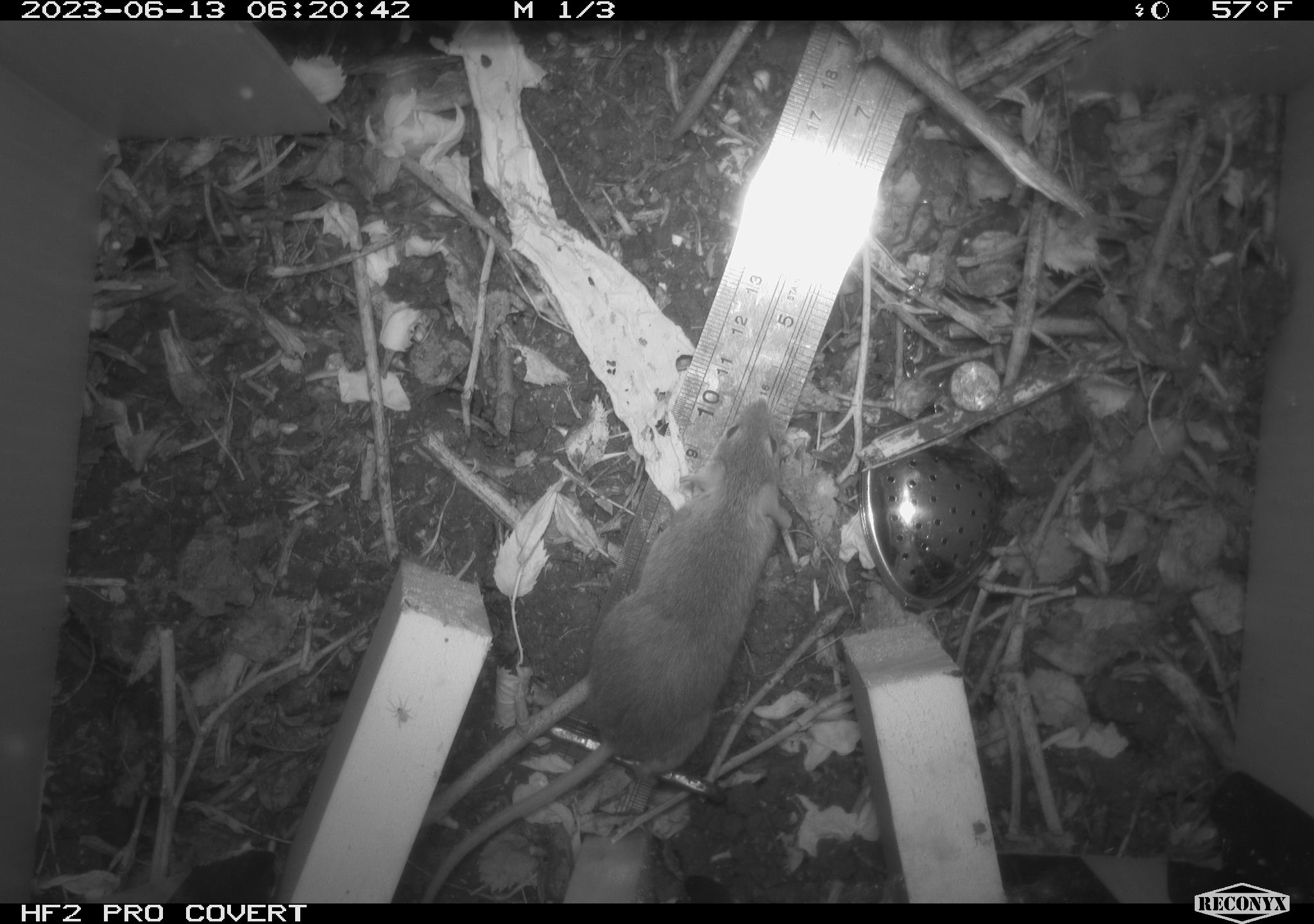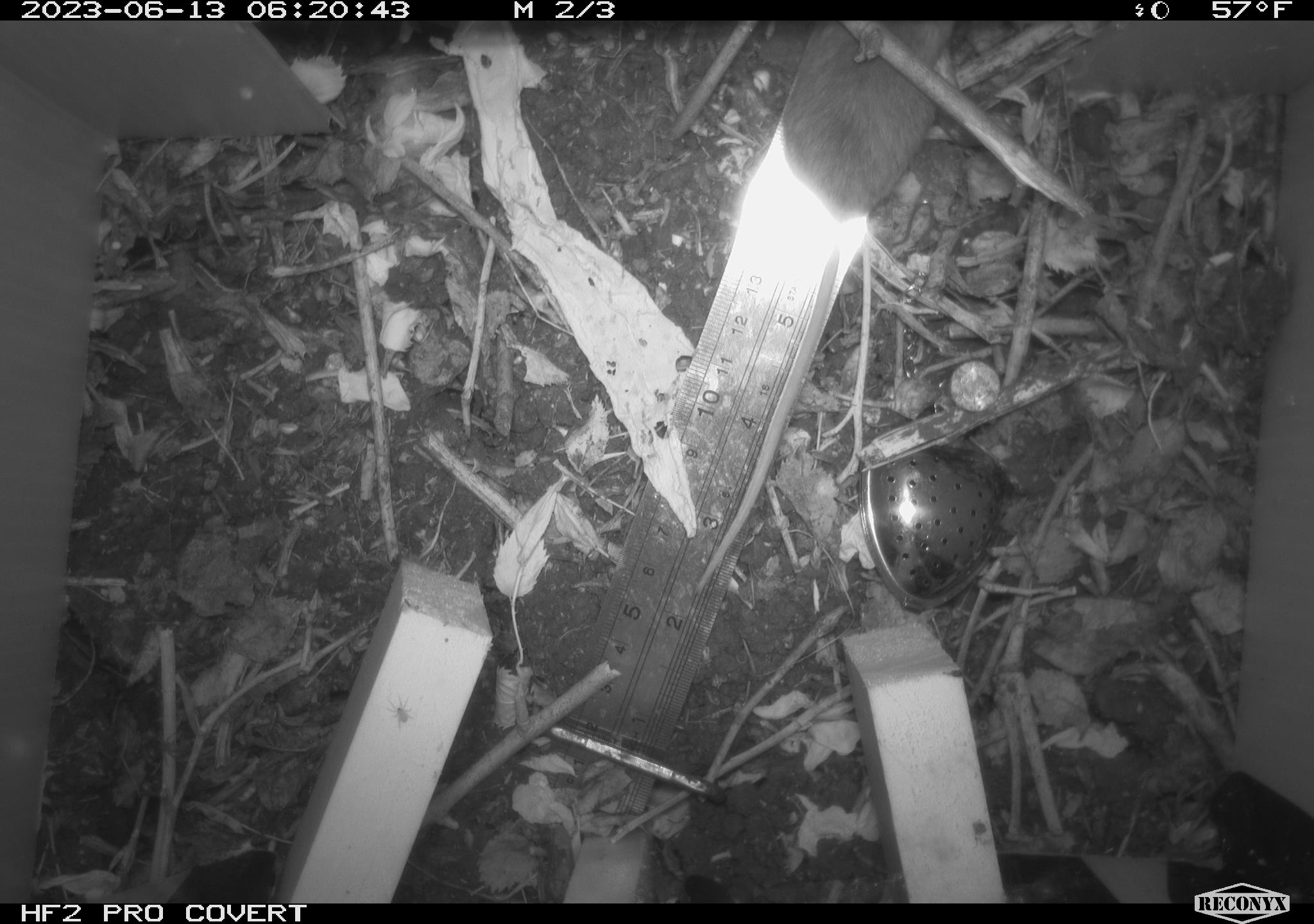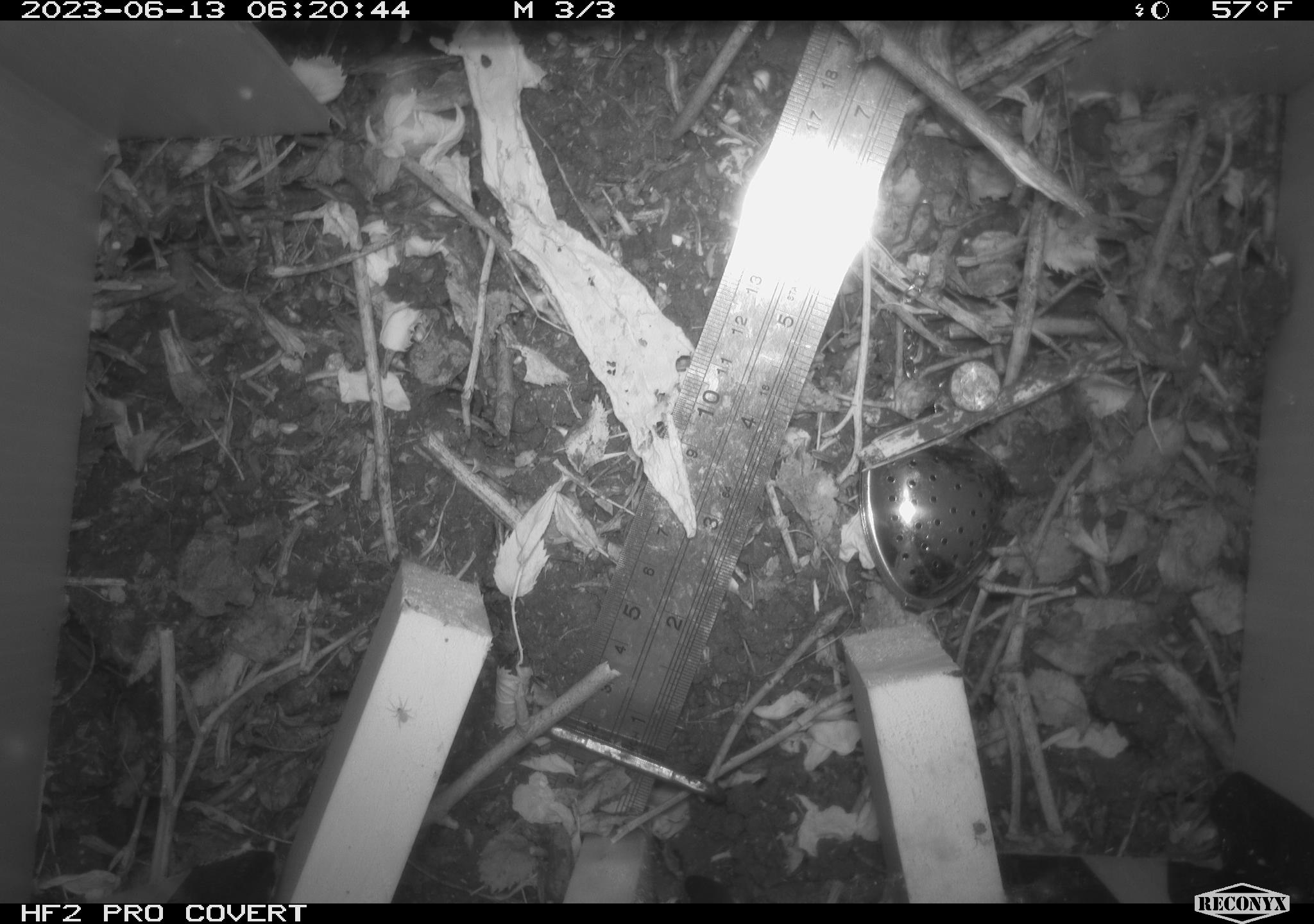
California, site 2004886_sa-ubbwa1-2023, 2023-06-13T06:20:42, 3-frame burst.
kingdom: Animalia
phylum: Chordata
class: Mammalia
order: Rodentia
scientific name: Rodentia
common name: rodent